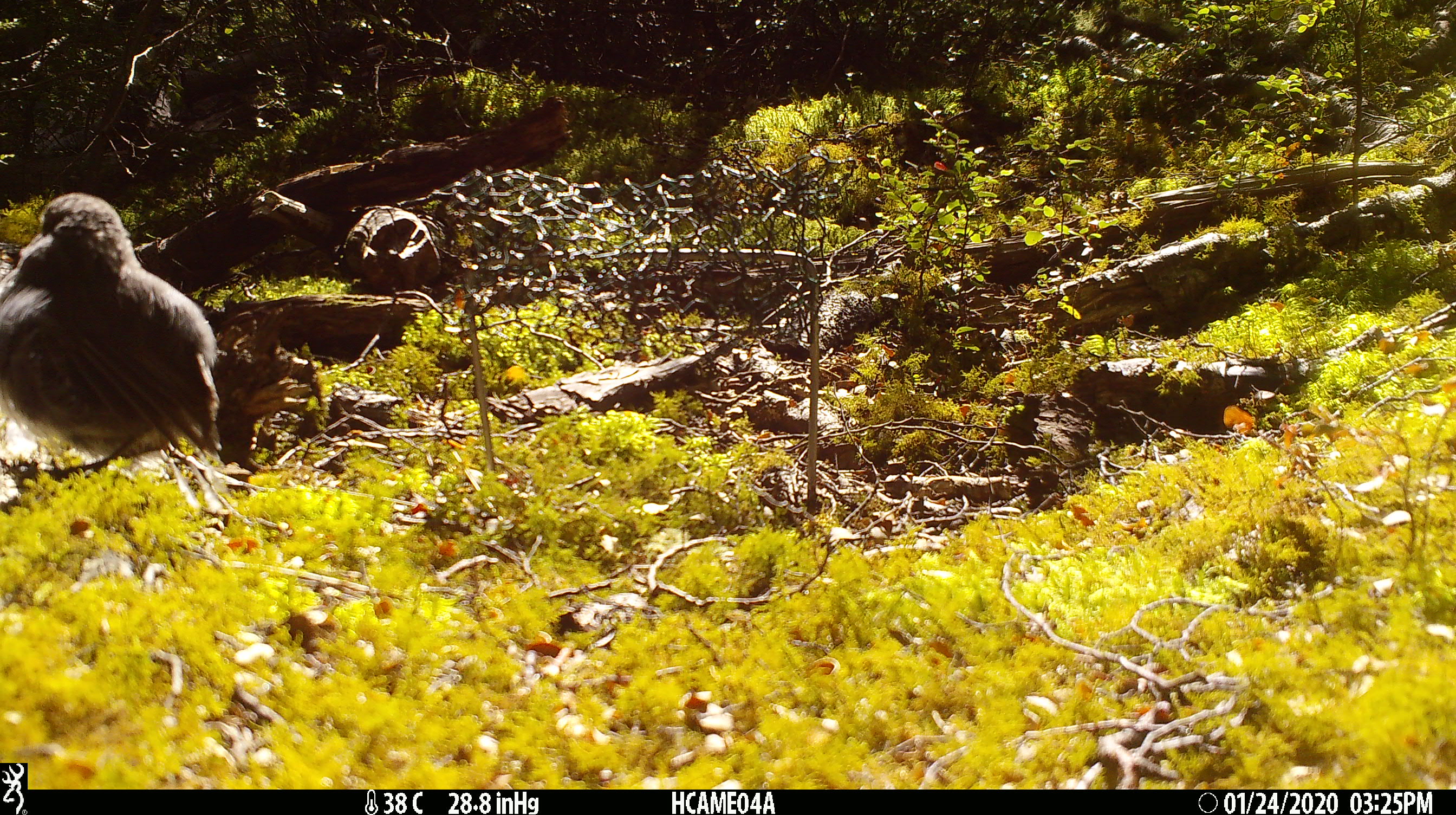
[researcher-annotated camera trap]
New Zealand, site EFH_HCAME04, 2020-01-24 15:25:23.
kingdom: Animalia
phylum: Chordata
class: Aves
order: Passeriformes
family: Petroicidae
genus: Petroica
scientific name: Petroica australis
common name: new zealand robin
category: robin